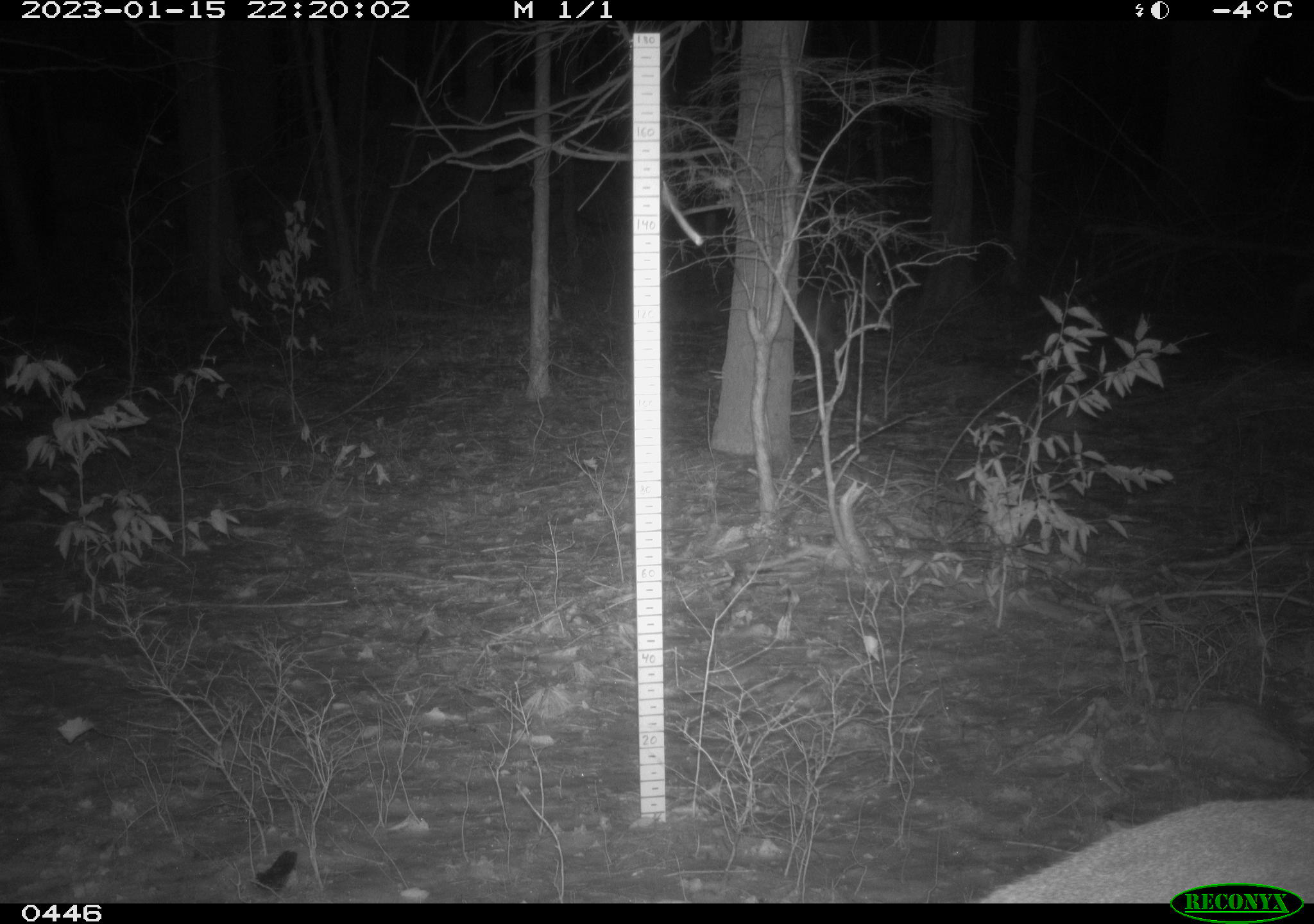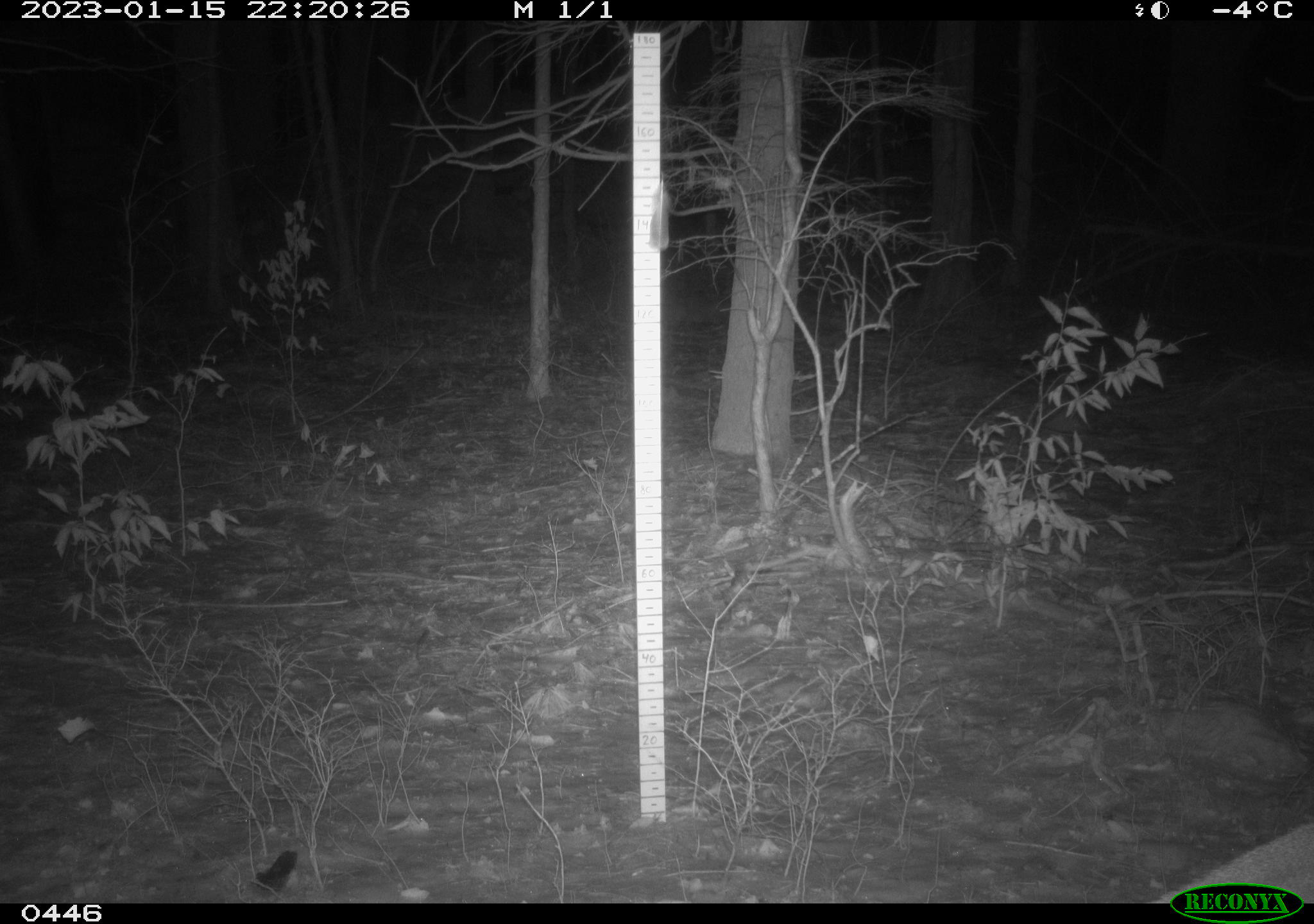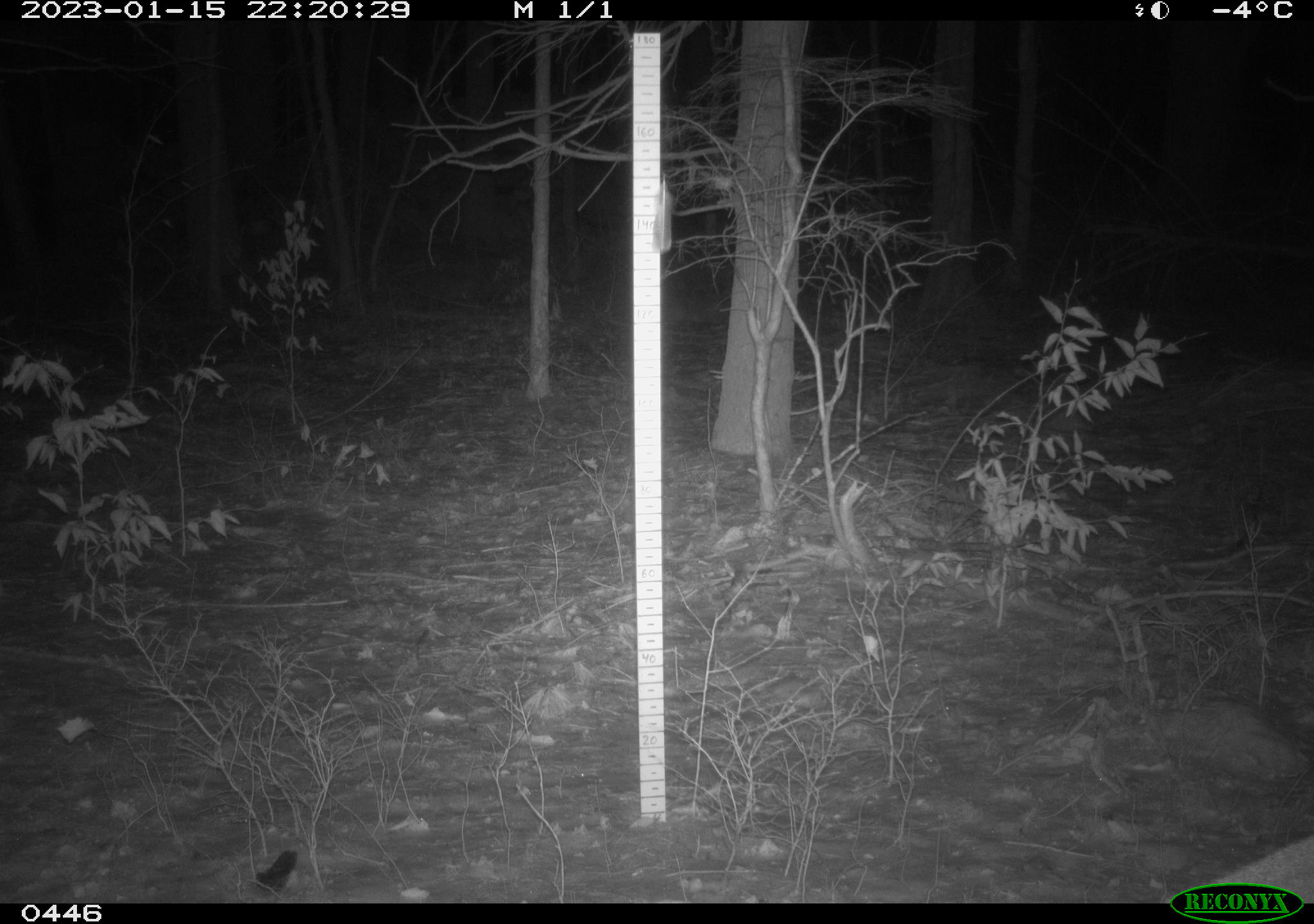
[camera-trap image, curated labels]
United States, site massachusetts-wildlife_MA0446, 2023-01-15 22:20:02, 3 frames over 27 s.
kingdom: Animalia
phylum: Chordata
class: Mammalia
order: Artiodactyla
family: Cervidae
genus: Odocoileus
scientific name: Odocoileus virginianus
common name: white-tailed deer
White-tailed deer (Odocoileus virginianus).